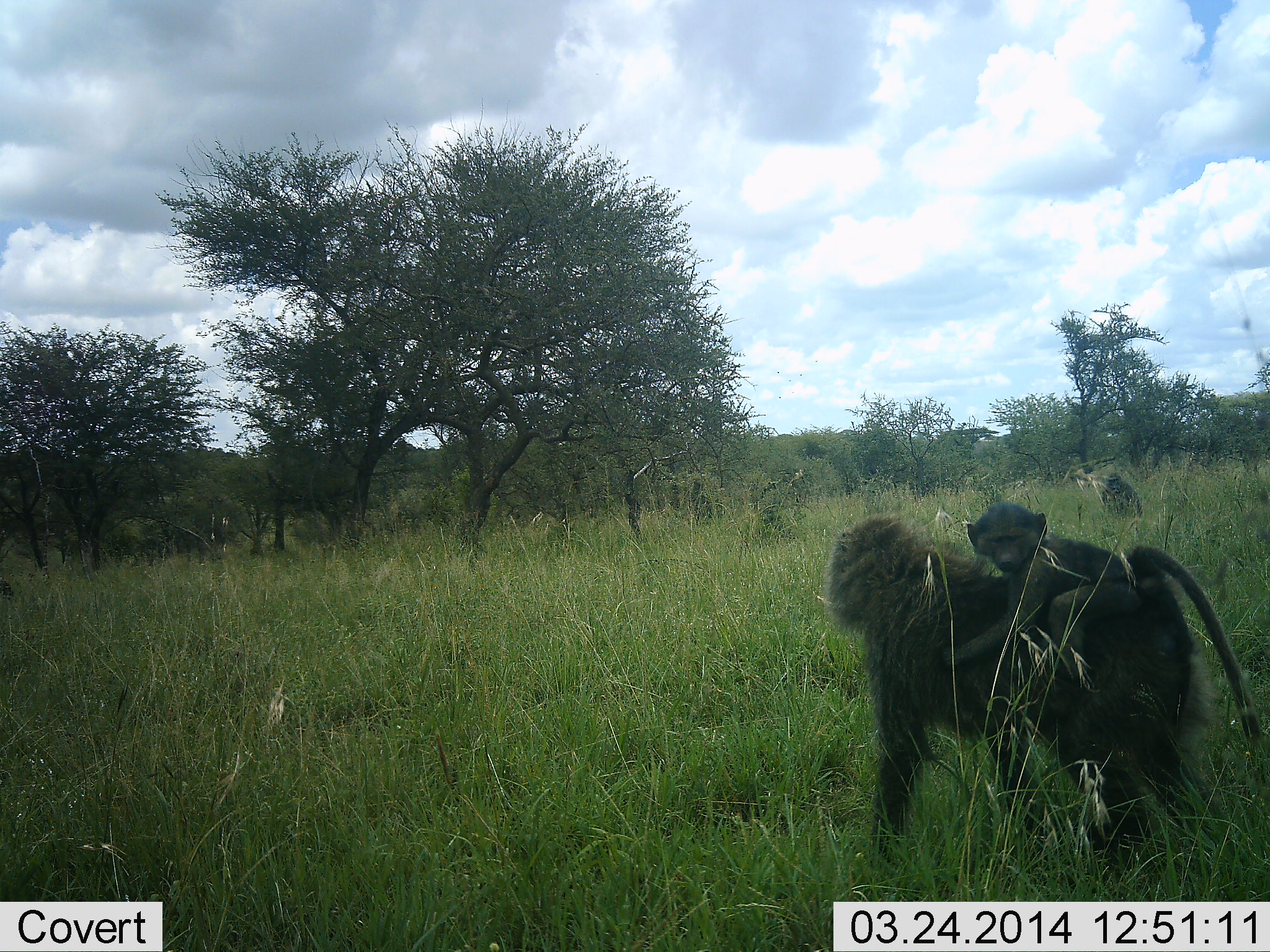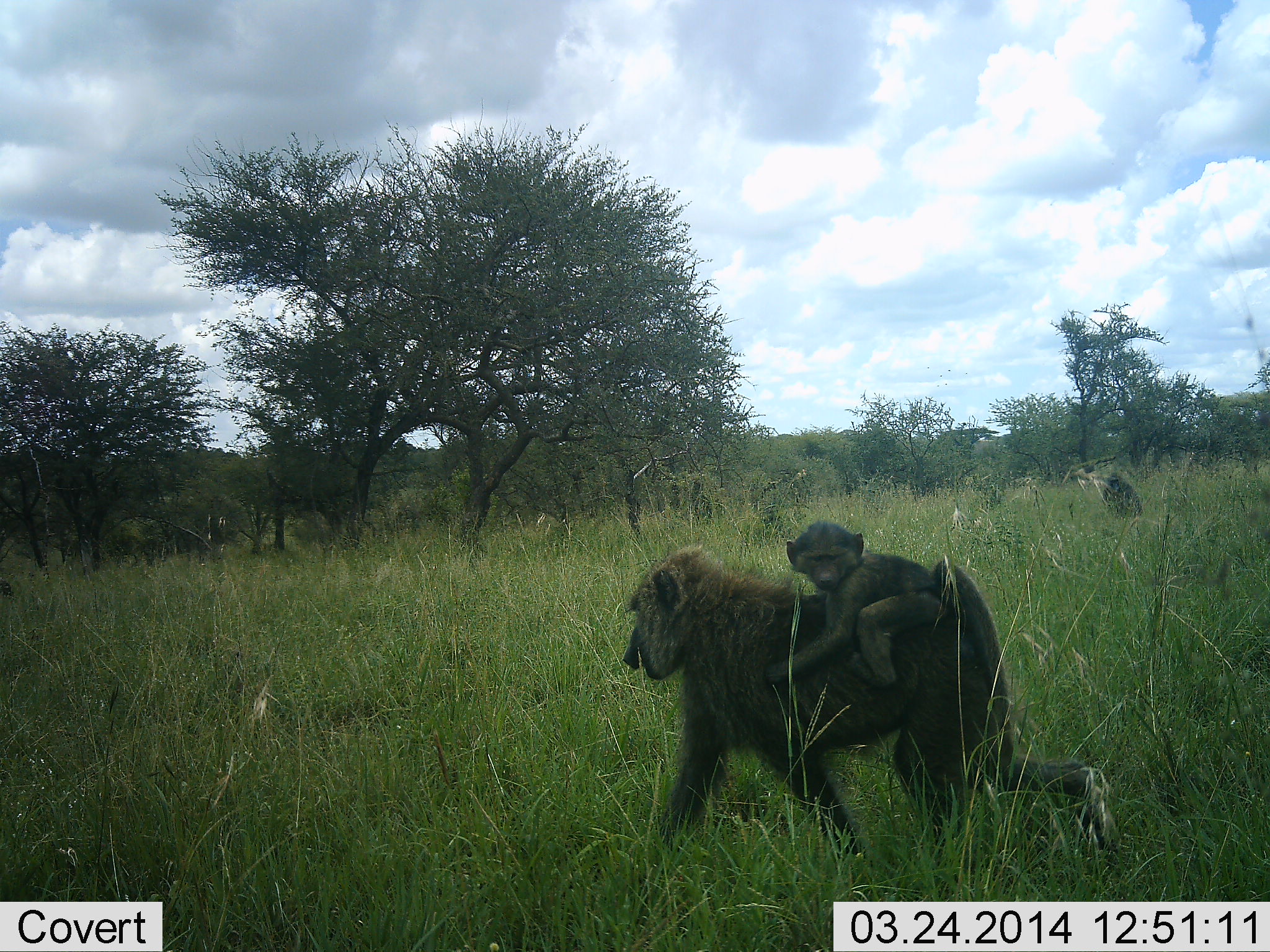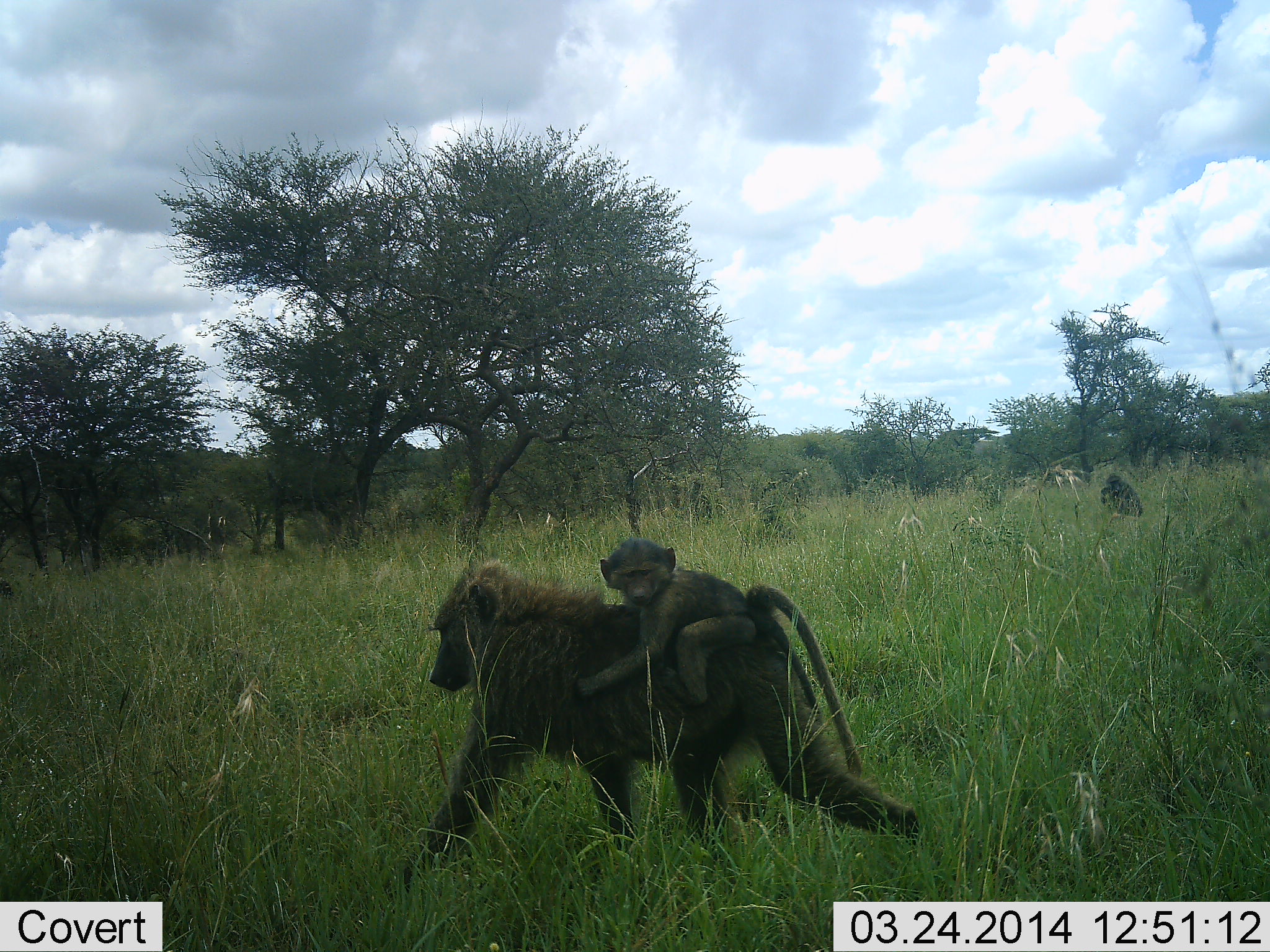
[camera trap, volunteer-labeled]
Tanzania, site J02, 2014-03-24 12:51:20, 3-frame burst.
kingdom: Animalia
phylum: Chordata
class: Mammalia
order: Primates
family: Cercopithecidae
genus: Papio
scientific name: Papio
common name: baboon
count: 2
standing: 0%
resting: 30%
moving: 90%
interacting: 20%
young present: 90%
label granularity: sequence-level